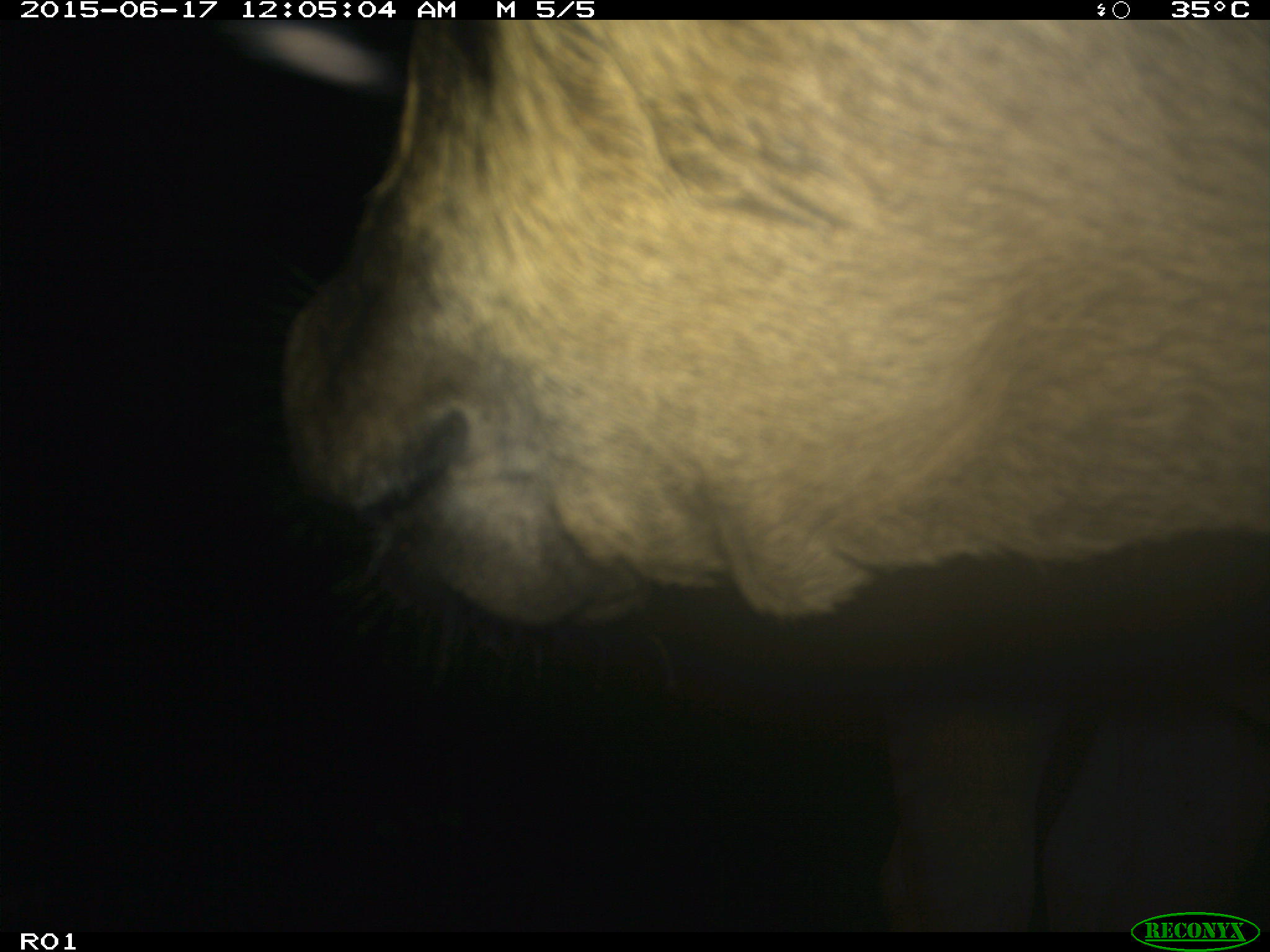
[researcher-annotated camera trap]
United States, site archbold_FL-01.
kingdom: Animalia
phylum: Chordata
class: Mammalia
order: Artiodactyla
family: Bovidae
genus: Bos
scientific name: Bos taurus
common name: domestic cow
Bos taurus (domestic cow).